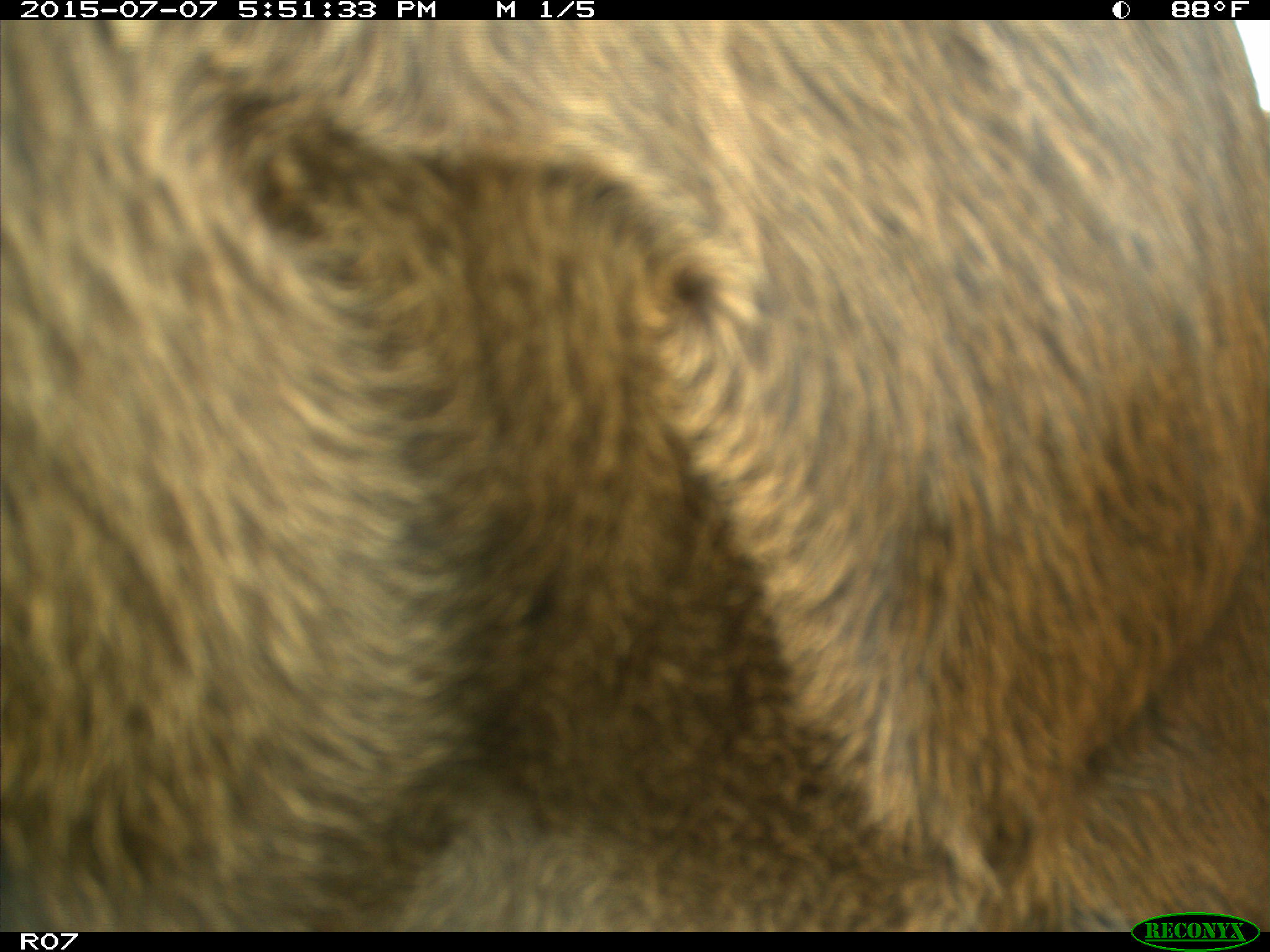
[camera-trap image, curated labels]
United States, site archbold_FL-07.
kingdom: Animalia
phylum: Chordata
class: Mammalia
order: Artiodactyla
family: Bovidae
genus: Bos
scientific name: Bos taurus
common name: domestic cow